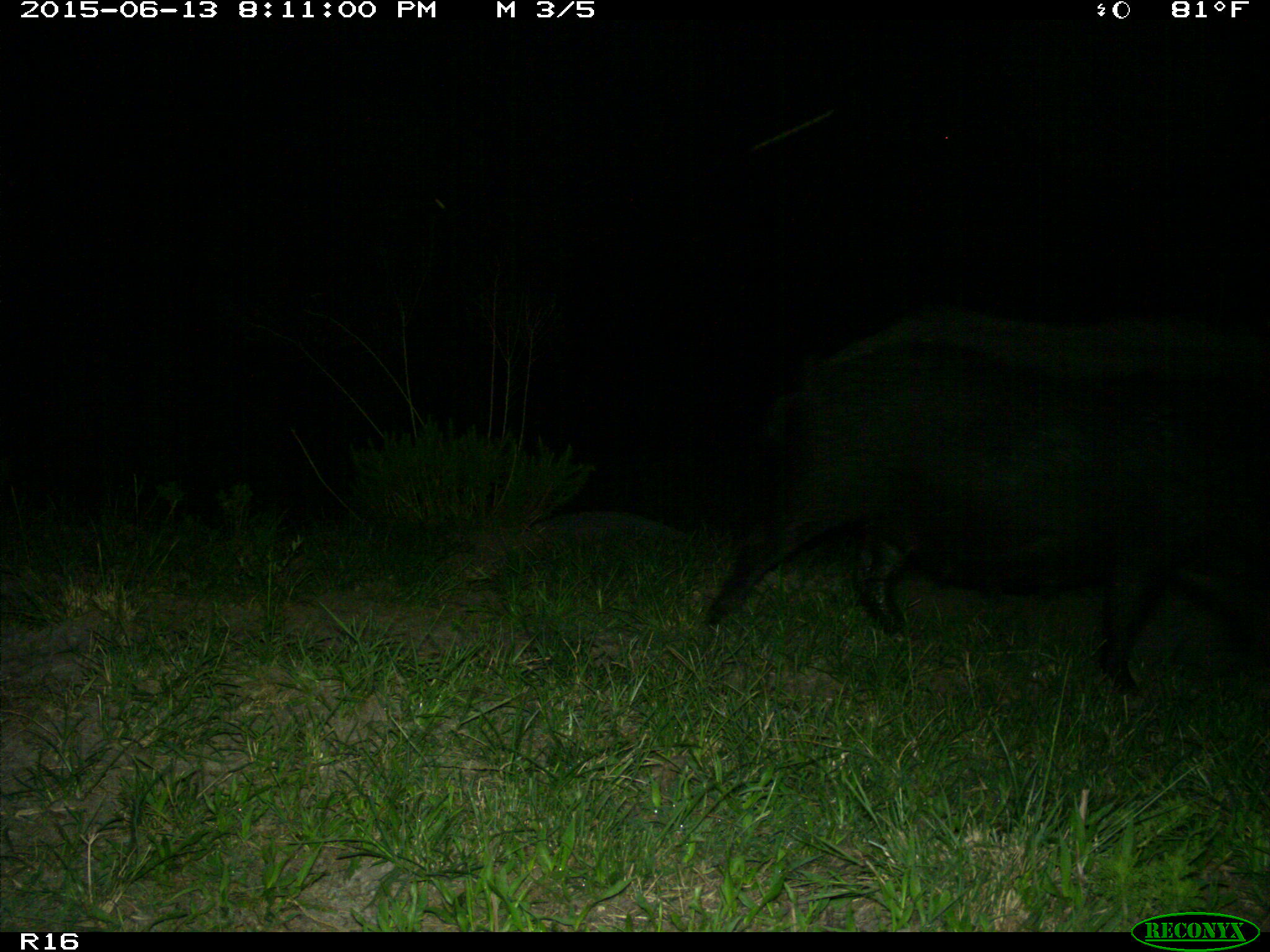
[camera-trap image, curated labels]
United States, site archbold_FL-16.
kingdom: Animalia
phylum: Chordata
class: Mammalia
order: Artiodactyla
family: Suidae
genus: Sus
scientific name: Sus scrofa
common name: wild boar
Sus scrofa (wild boar).